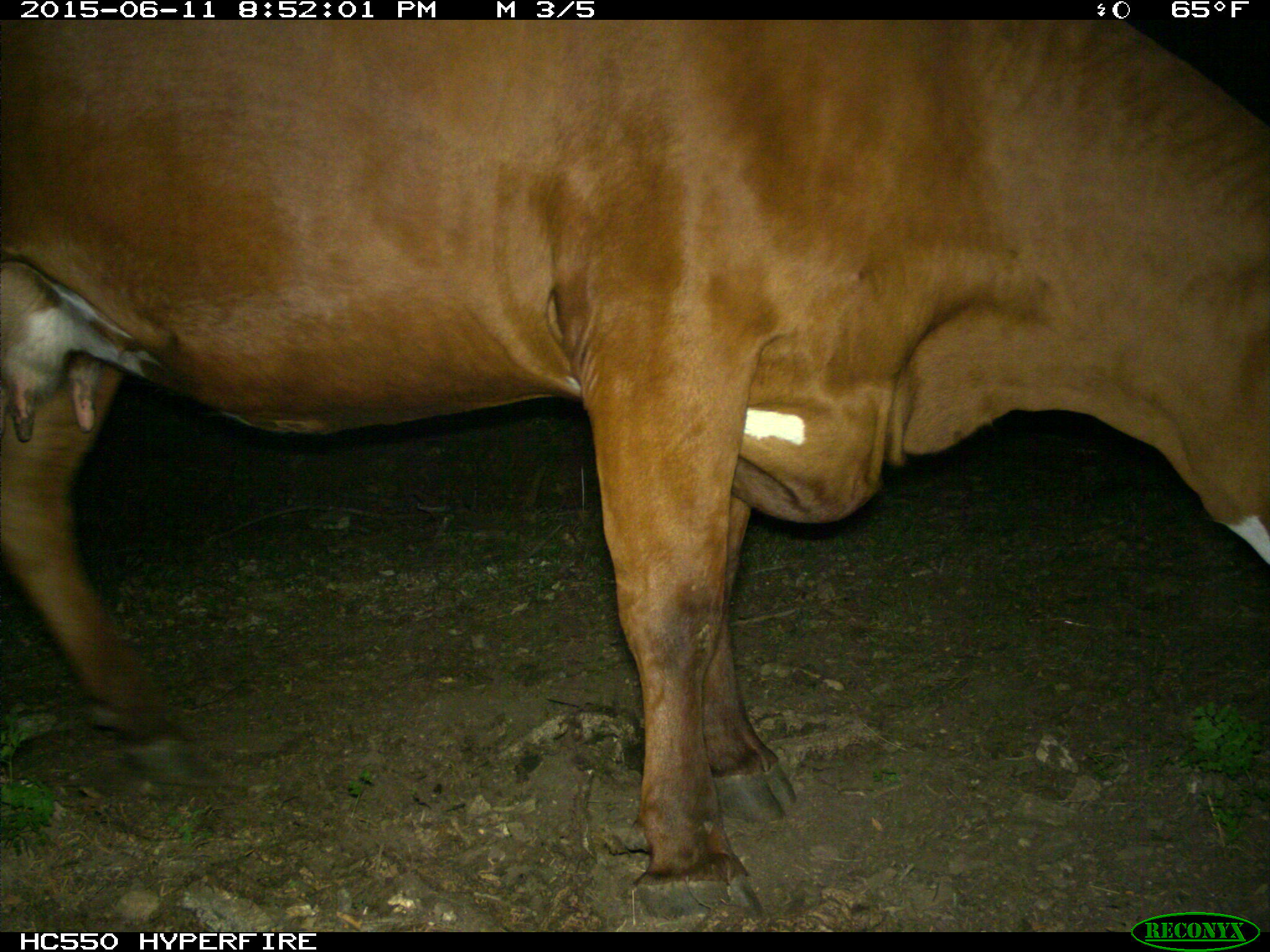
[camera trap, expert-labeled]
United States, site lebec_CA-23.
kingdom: Animalia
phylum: Chordata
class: Mammalia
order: Artiodactyla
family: Bovidae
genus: Bos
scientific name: Bos taurus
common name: domestic cow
Bos taurus (domestic cow).